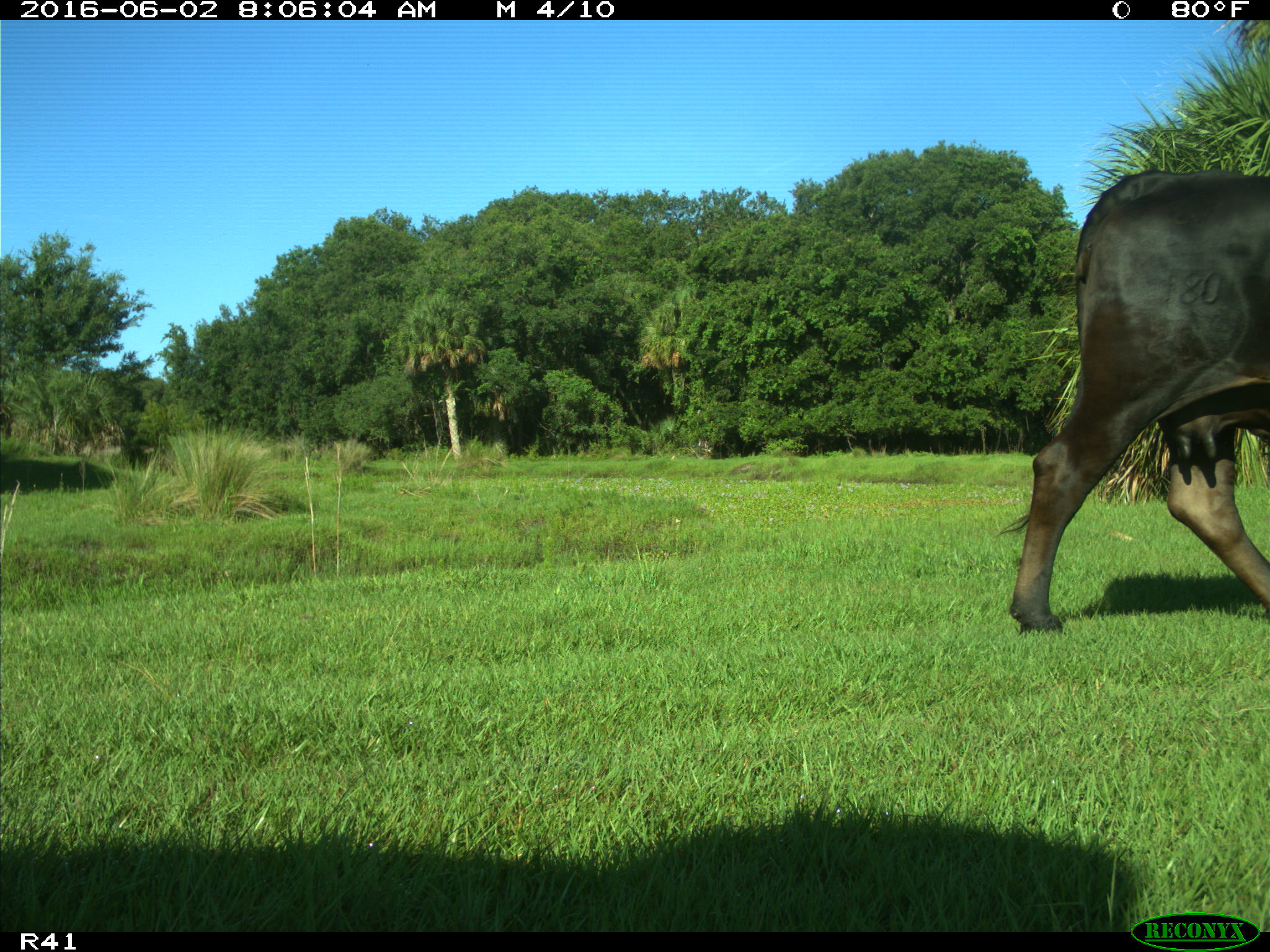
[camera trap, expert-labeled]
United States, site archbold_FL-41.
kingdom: Animalia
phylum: Chordata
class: Mammalia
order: Artiodactyla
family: Bovidae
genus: Bos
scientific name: Bos taurus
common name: domestic cow